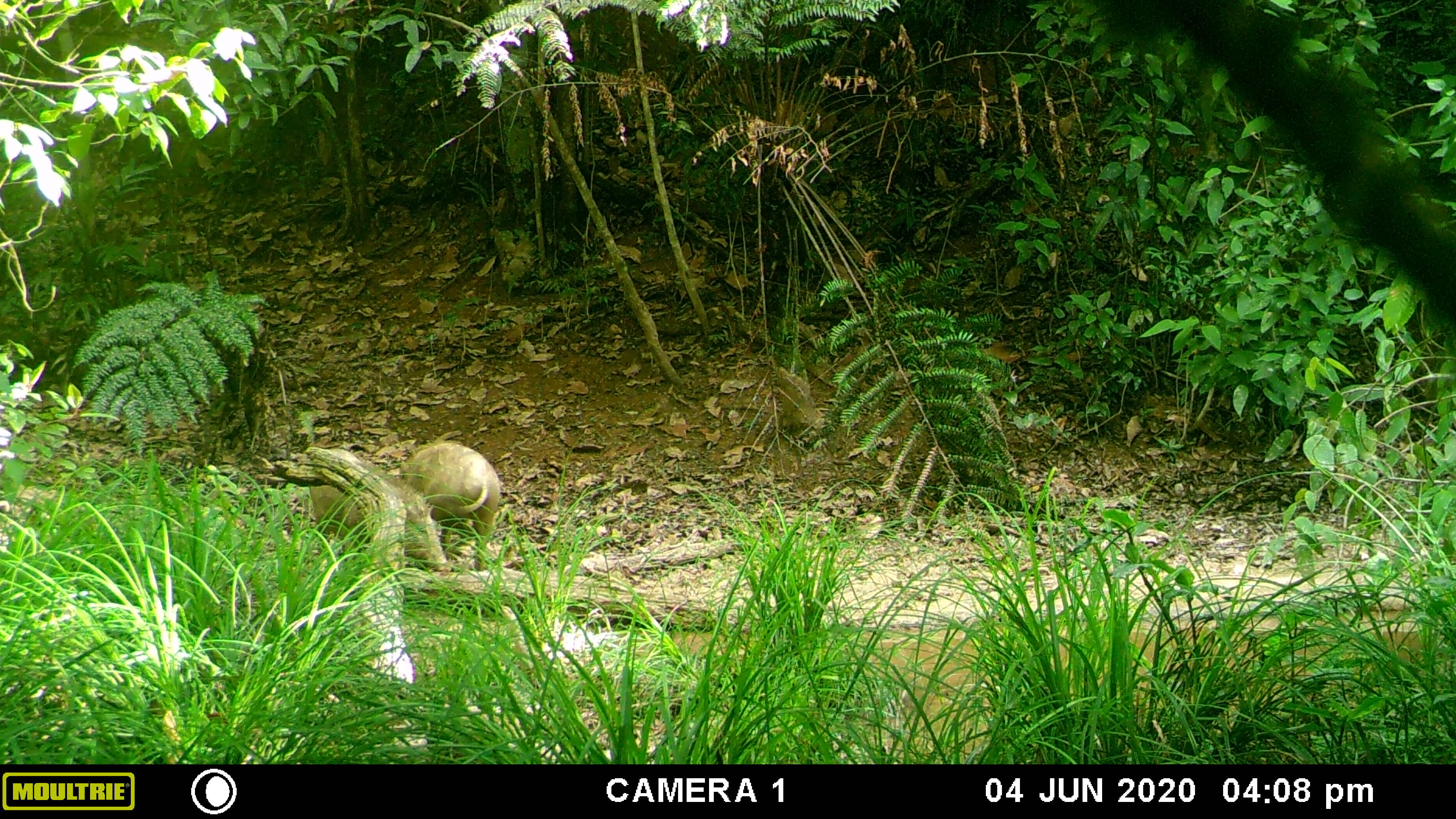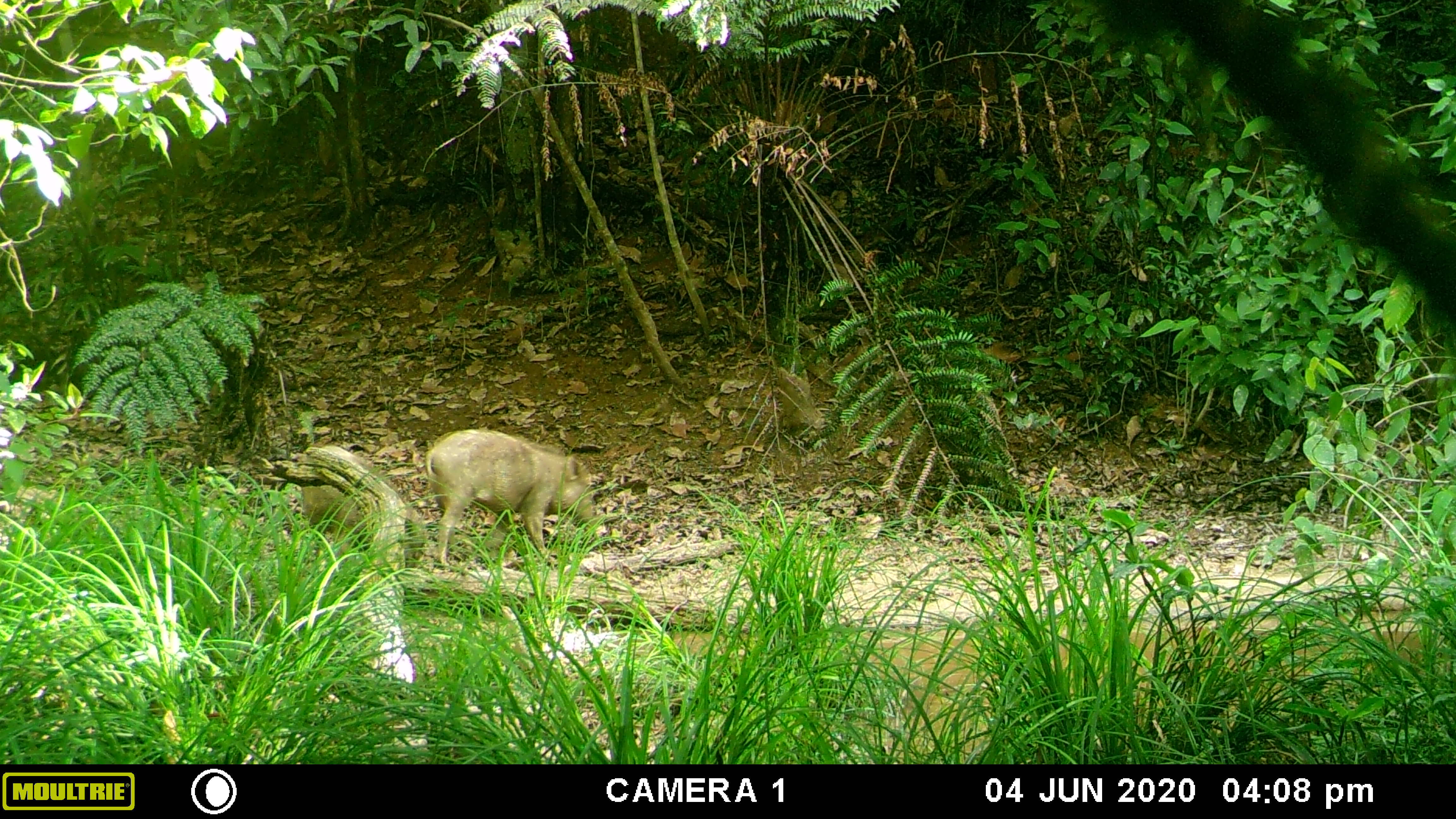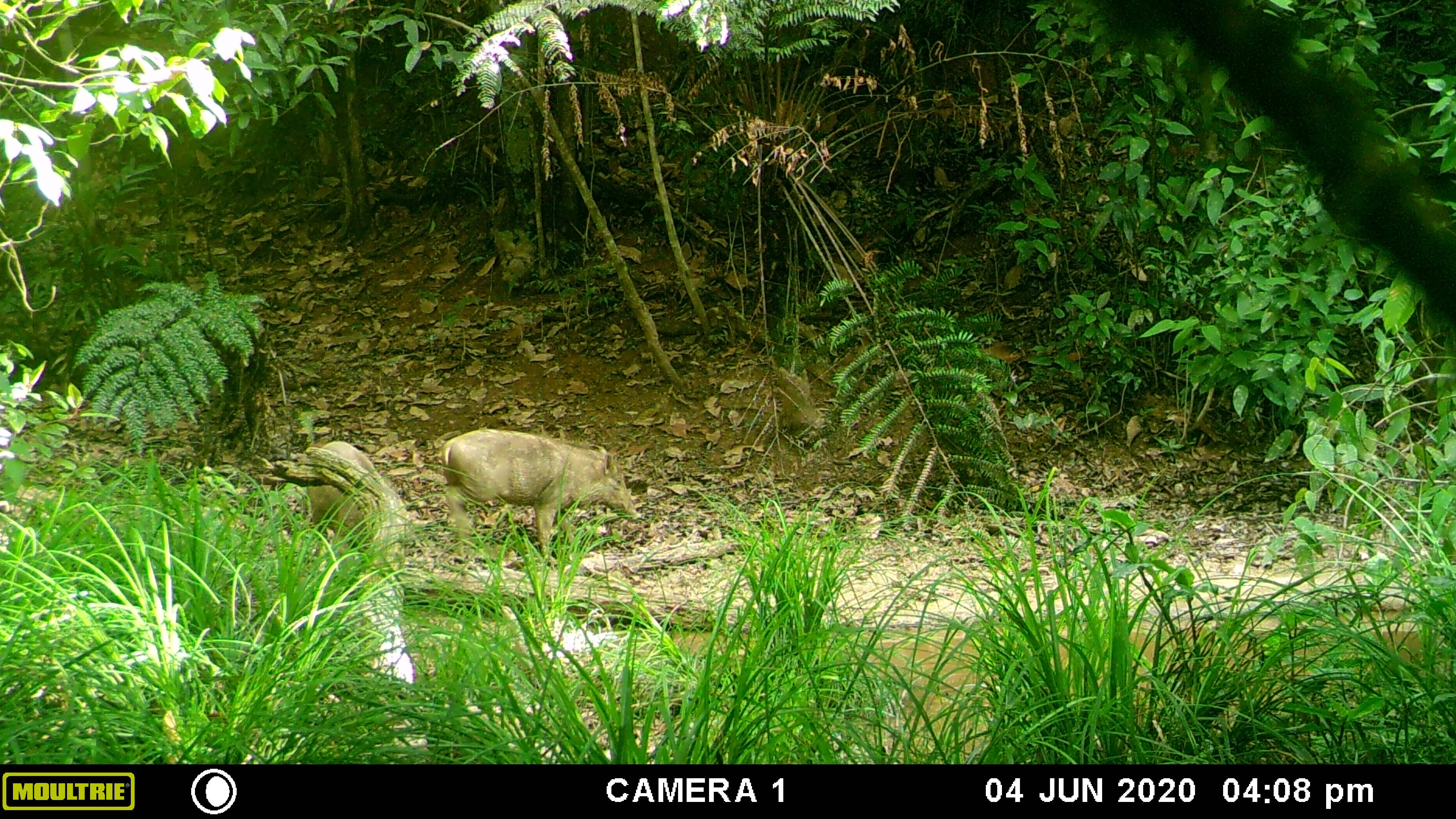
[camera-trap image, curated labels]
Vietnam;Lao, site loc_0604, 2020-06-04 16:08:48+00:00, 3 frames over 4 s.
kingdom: Animalia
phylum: Chordata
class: Mammalia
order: Artiodactyla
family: Suidae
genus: Sus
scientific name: Sus scrofa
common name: eurasian wild pig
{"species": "eurasian wild pig (Sus scrofa)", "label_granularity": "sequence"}